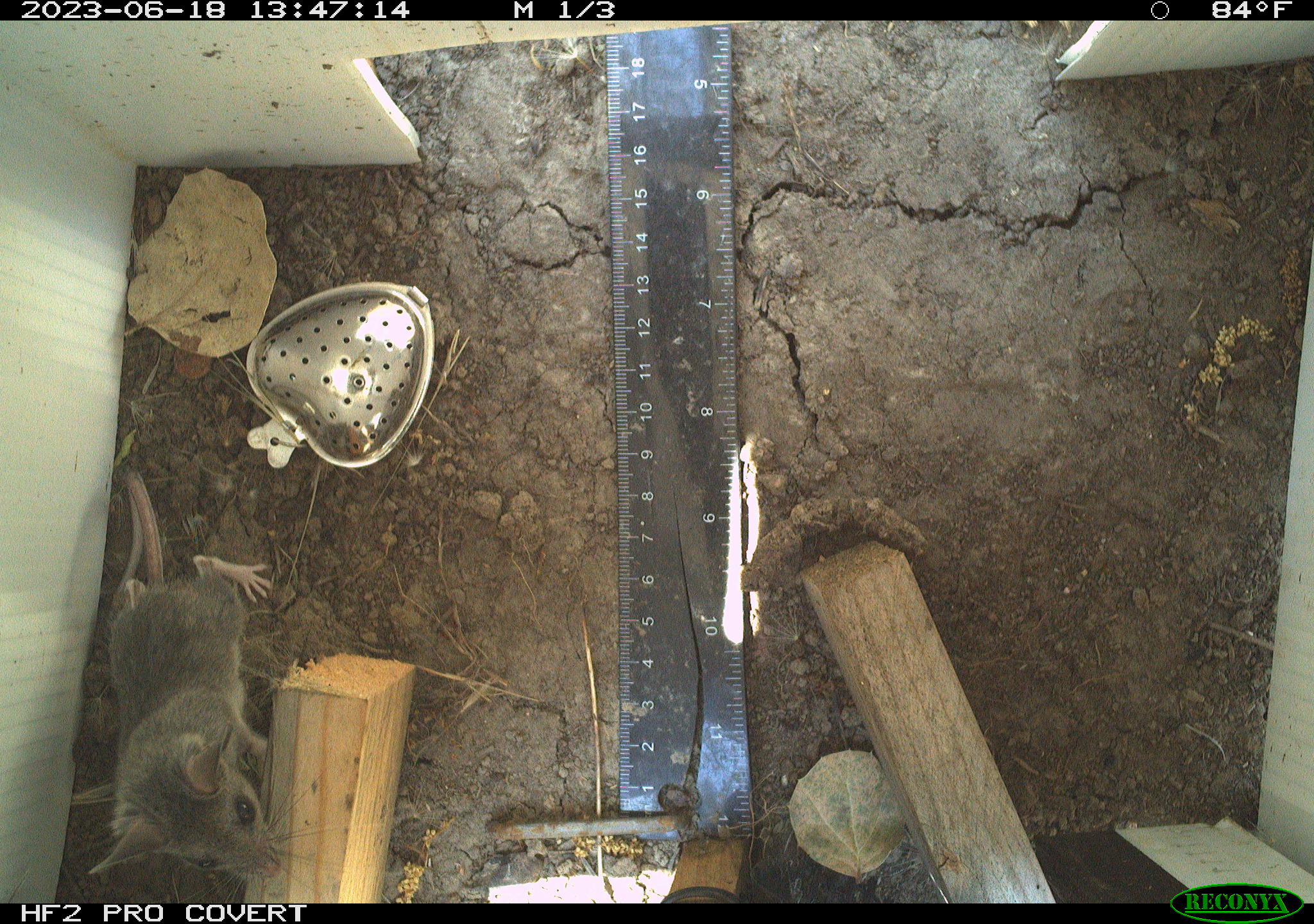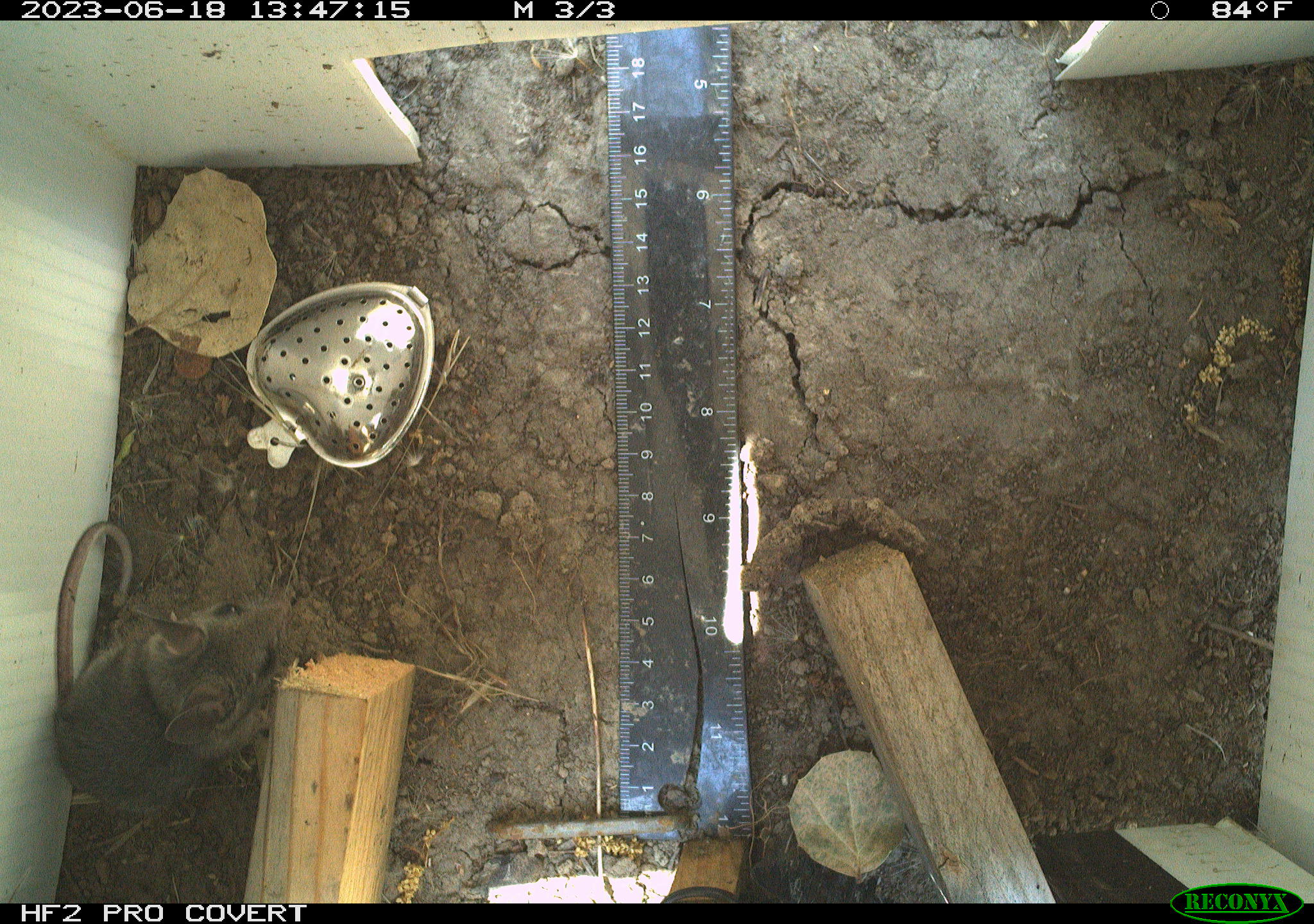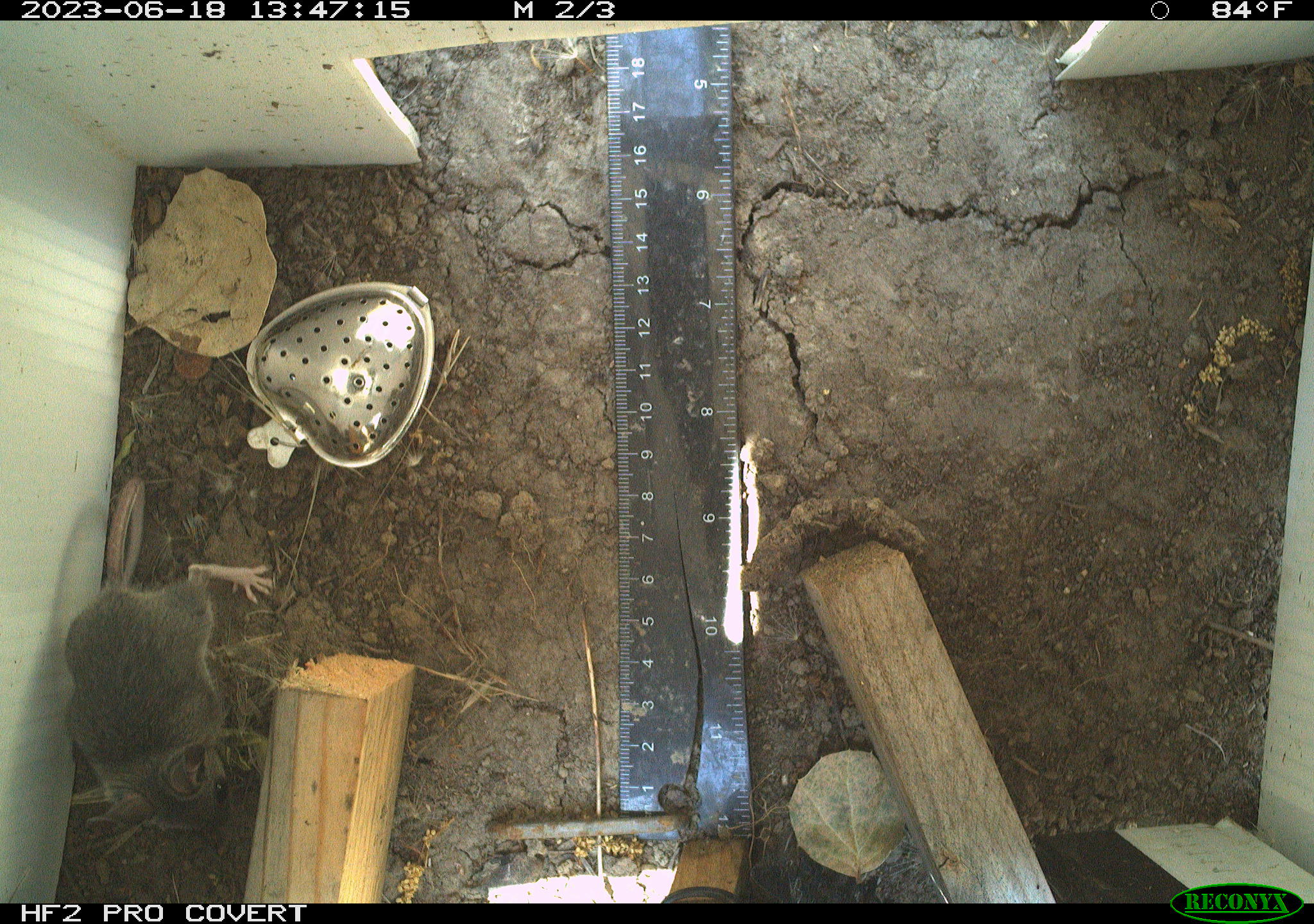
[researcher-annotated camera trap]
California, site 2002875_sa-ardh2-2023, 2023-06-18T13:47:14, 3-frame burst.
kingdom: Animalia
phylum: Chordata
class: Mammalia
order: Rodentia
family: Cricetidae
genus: Peromyscus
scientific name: Peromyscus maniculatus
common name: north american deermouse